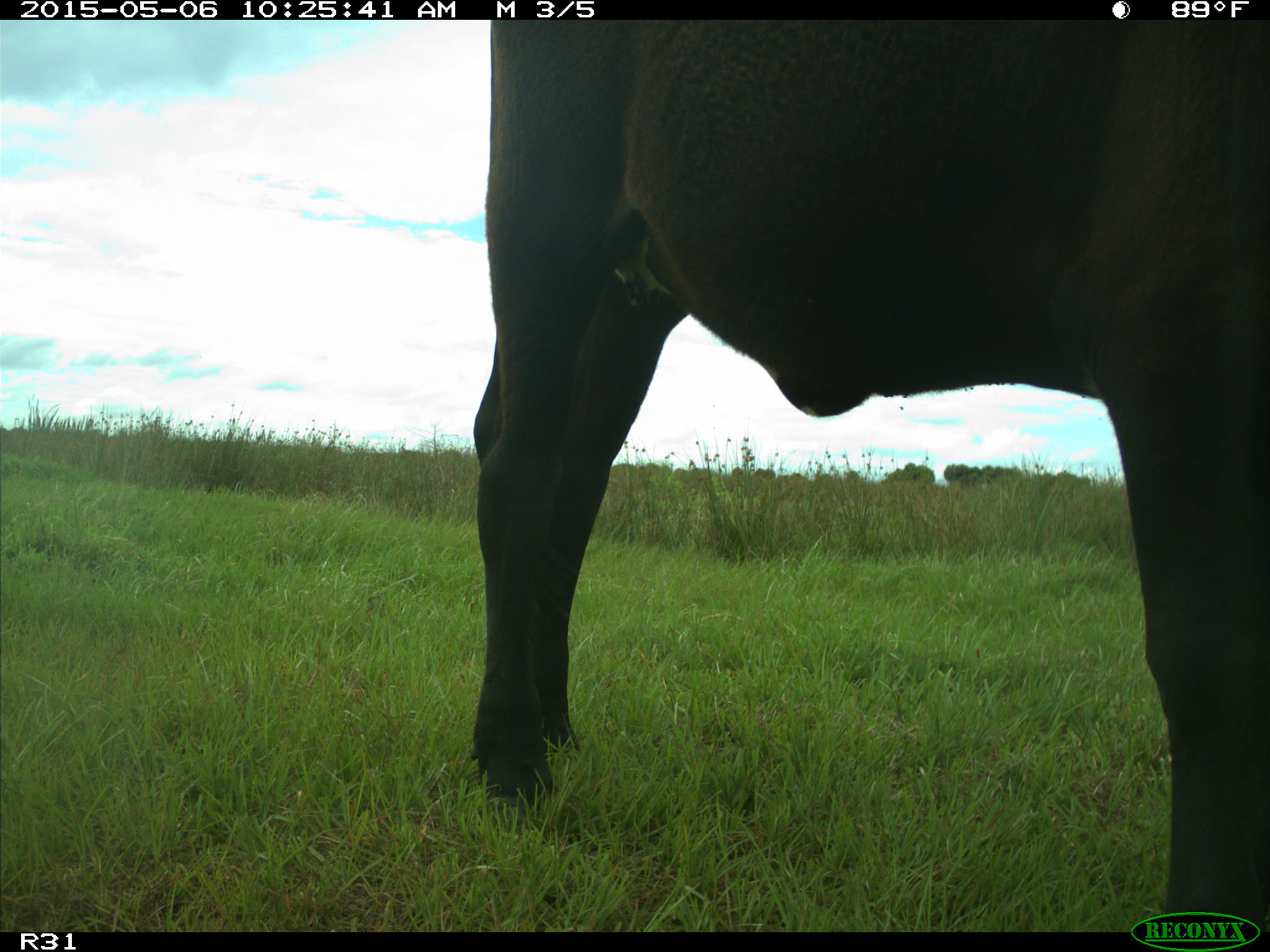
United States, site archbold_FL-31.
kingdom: Animalia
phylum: Chordata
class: Mammalia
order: Artiodactyla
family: Bovidae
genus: Bos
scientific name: Bos taurus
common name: domestic cow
Bos taurus (domestic cow).